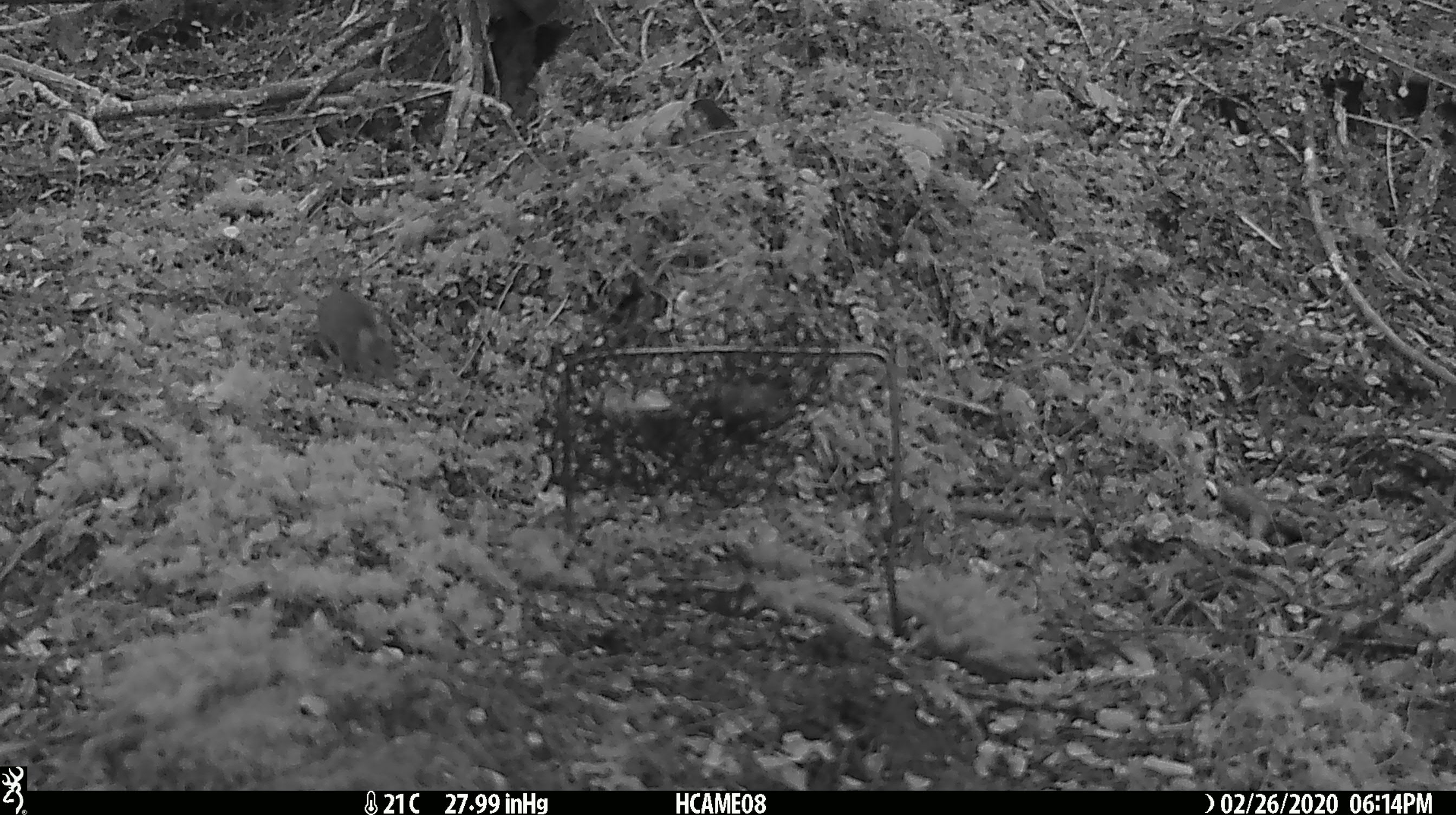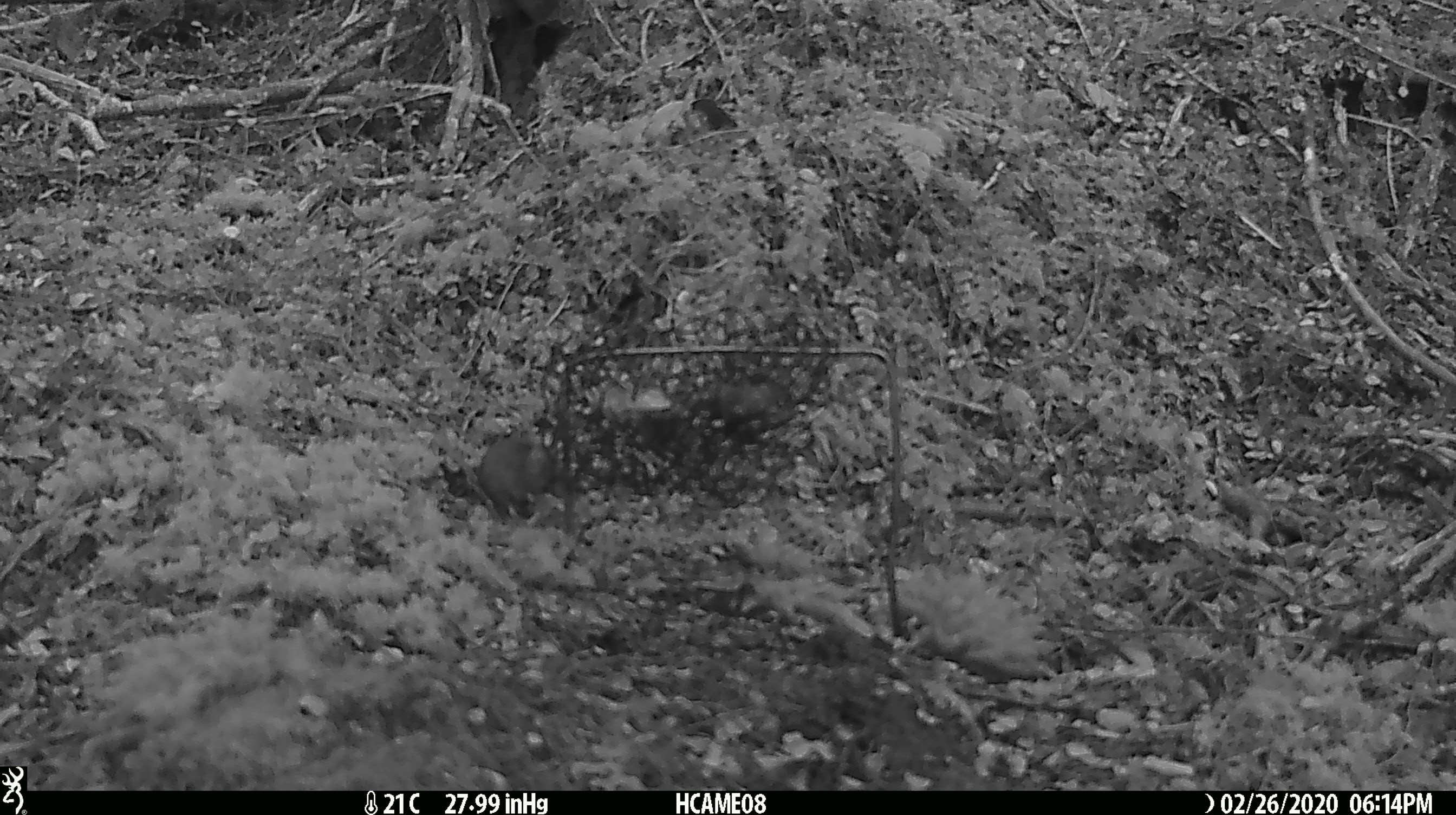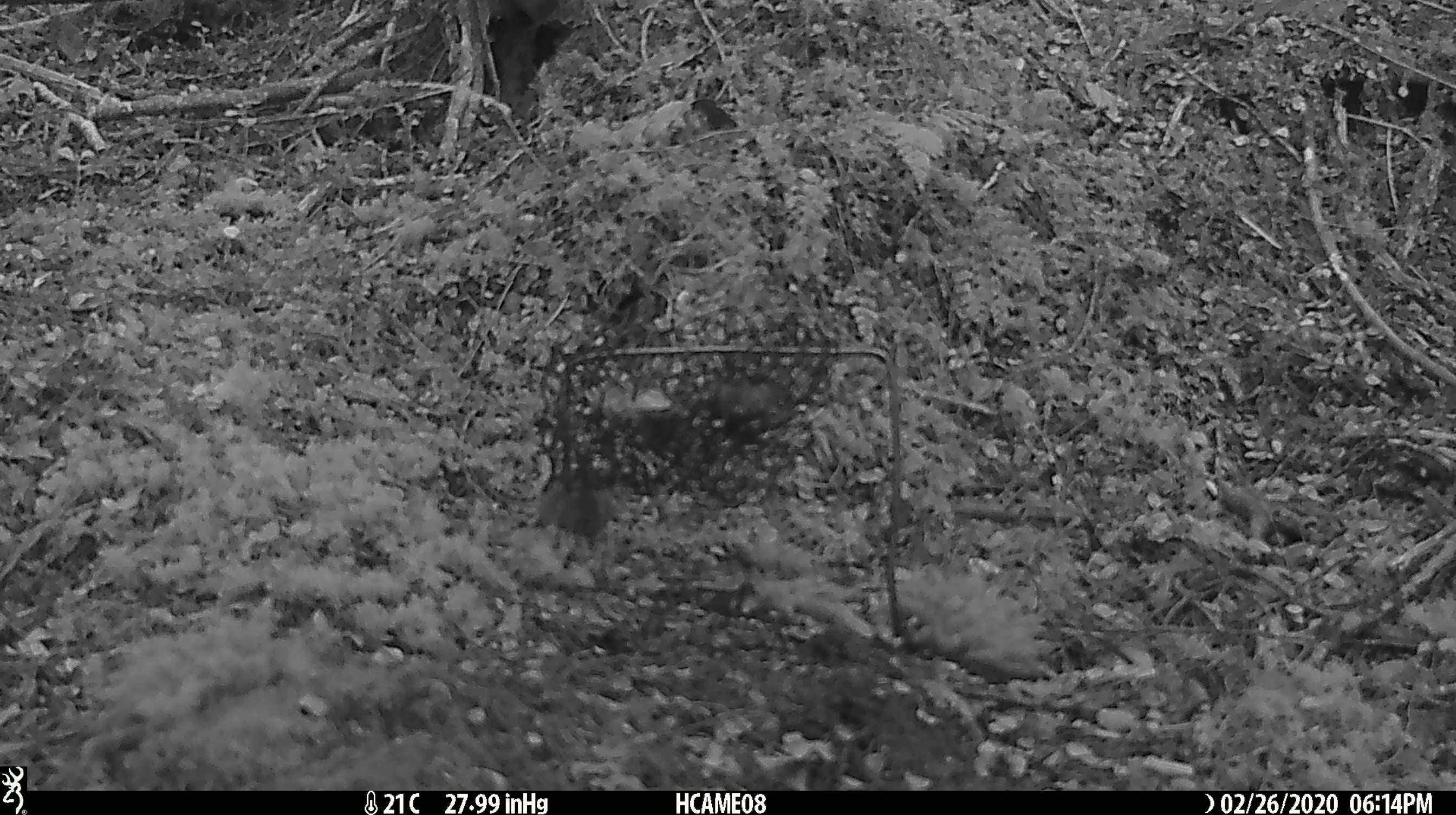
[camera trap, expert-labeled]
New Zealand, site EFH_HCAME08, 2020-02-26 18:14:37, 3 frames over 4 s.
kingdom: Animalia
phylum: Chordata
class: Mammalia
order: Rodentia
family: Muridae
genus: Mus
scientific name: Mus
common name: mouse